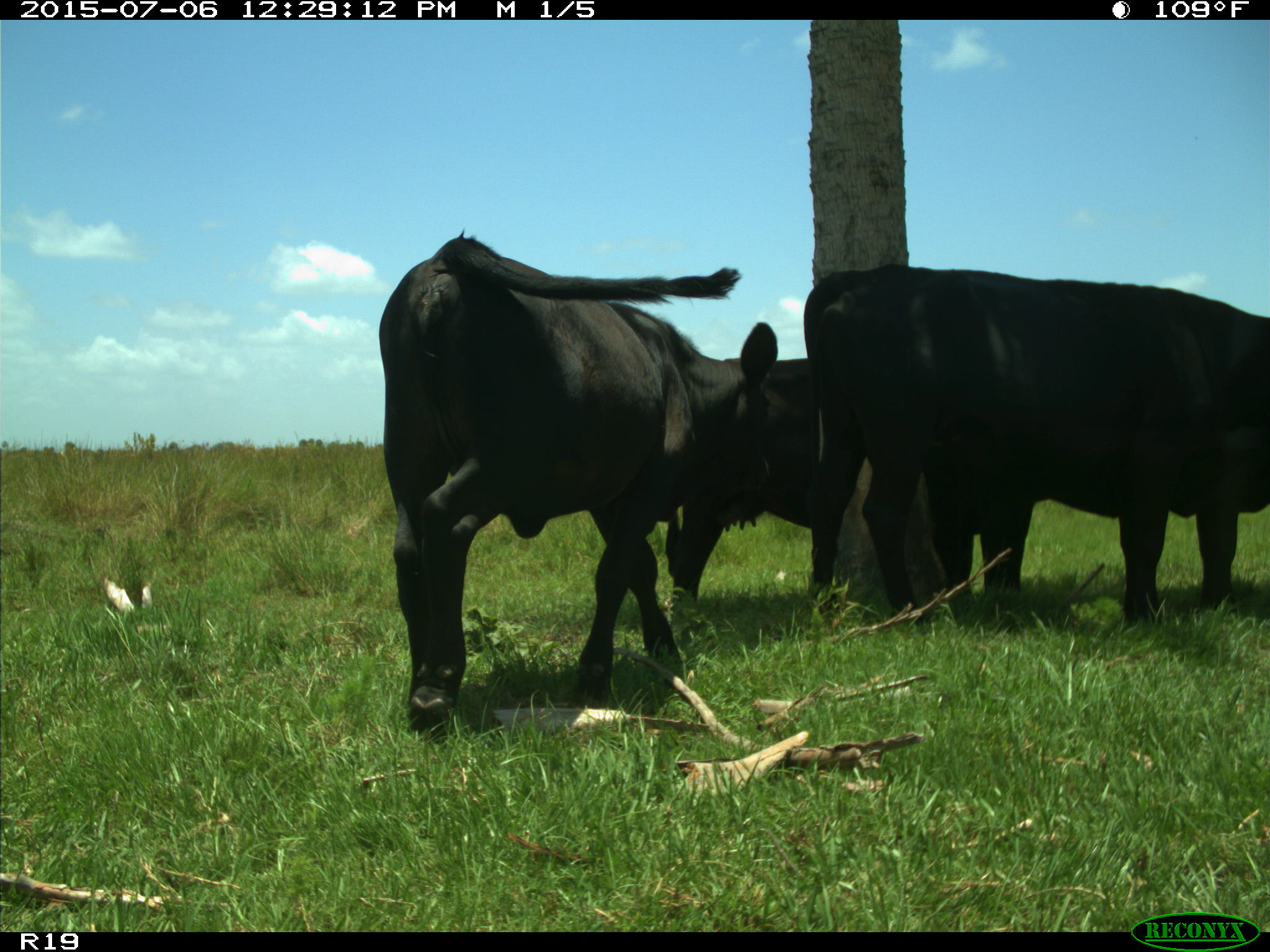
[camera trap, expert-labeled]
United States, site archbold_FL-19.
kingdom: Animalia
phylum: Chordata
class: Mammalia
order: Artiodactyla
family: Bovidae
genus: Bos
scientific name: Bos taurus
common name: domestic cow